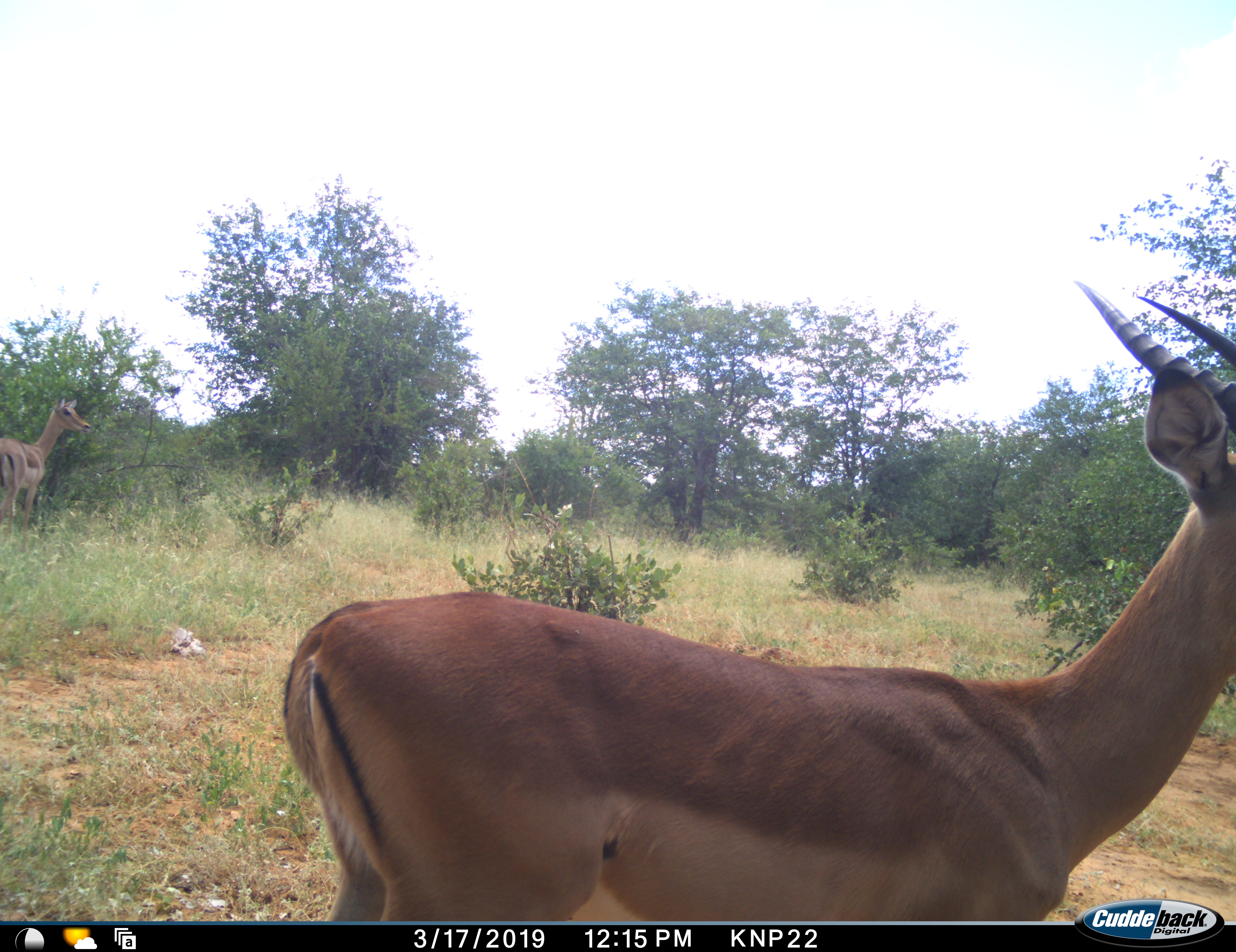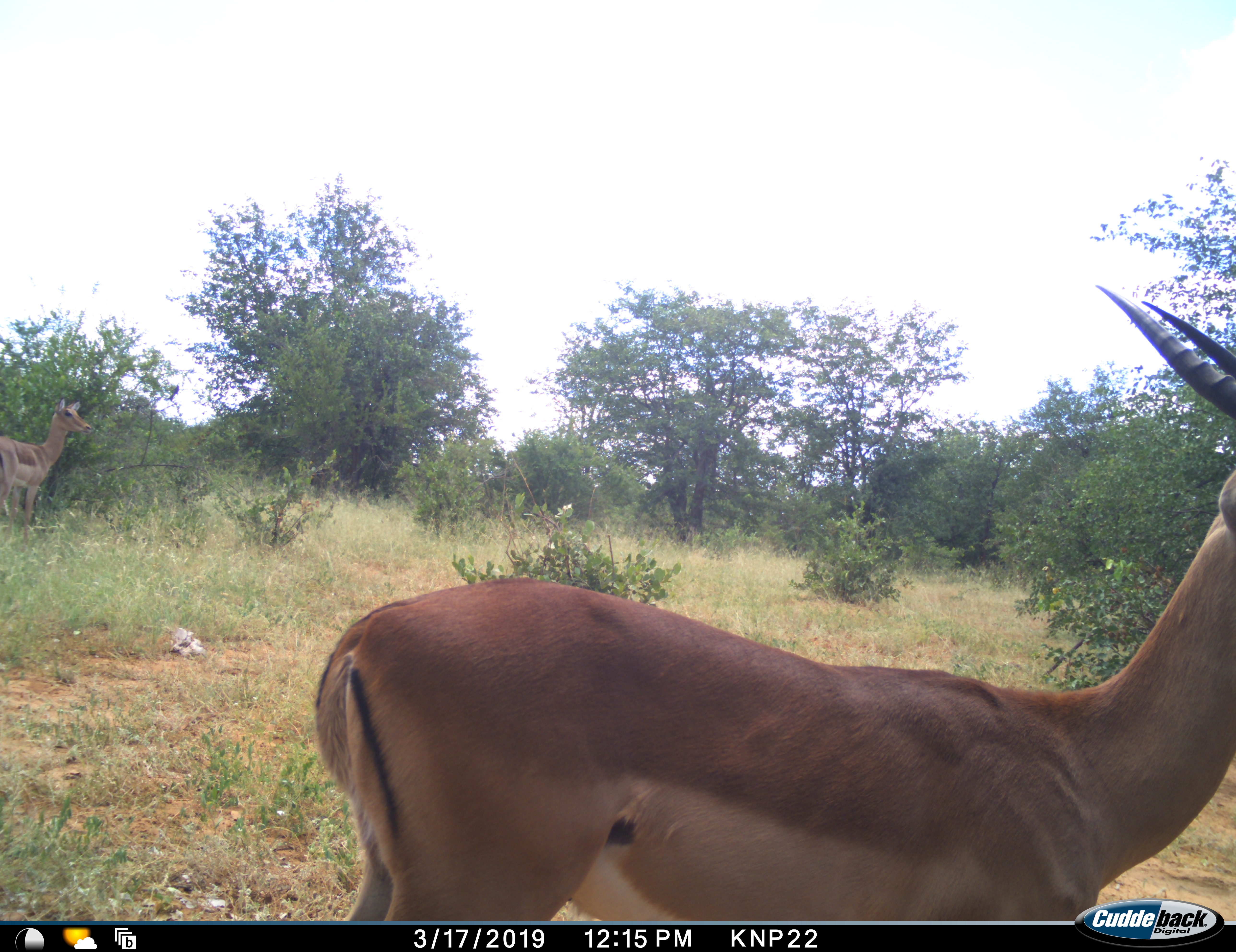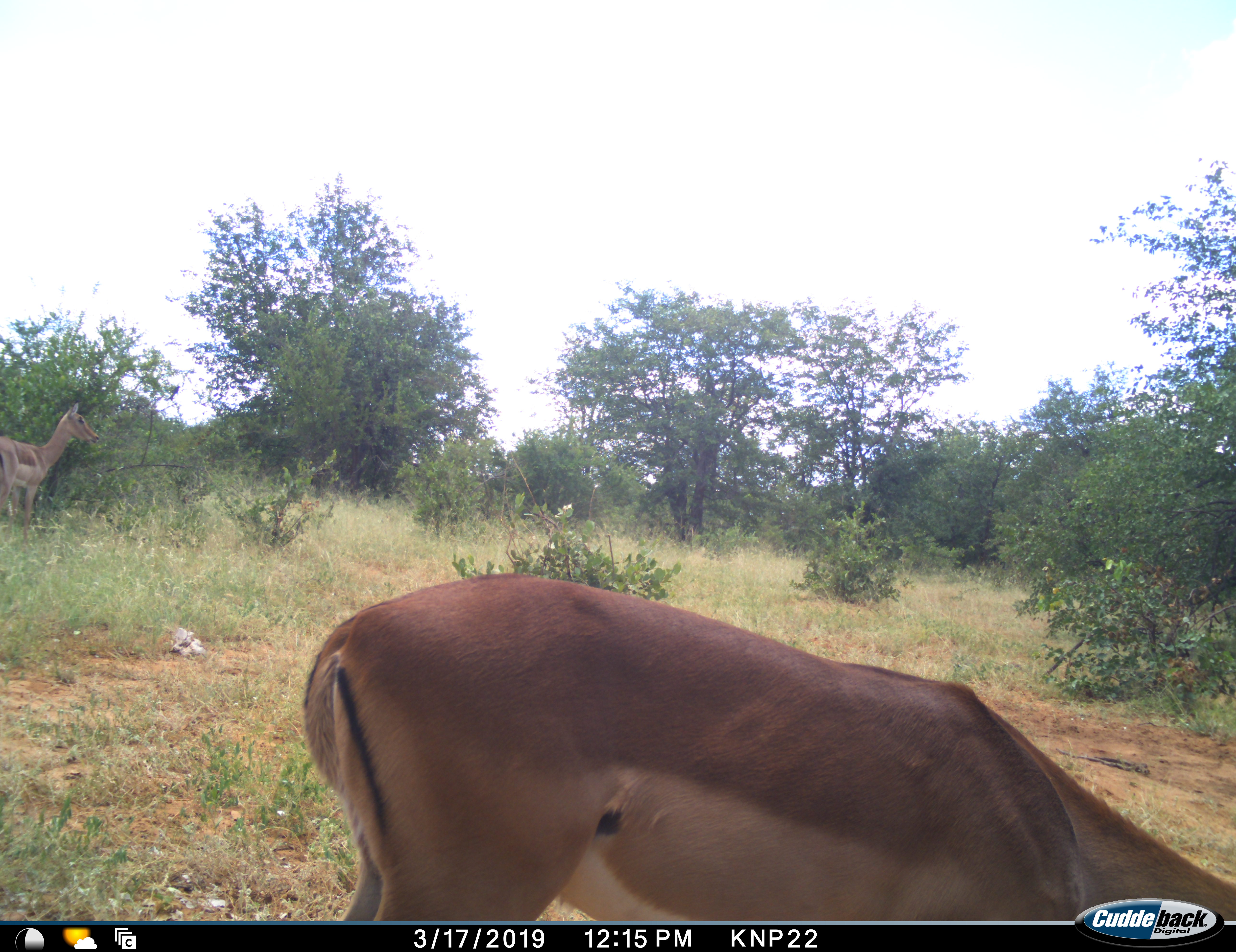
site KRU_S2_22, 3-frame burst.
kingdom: Animalia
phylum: Chordata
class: Mammalia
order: Artiodactyla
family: Bovidae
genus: Aepyceros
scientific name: Aepyceros melampus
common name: impala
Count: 2.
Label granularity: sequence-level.